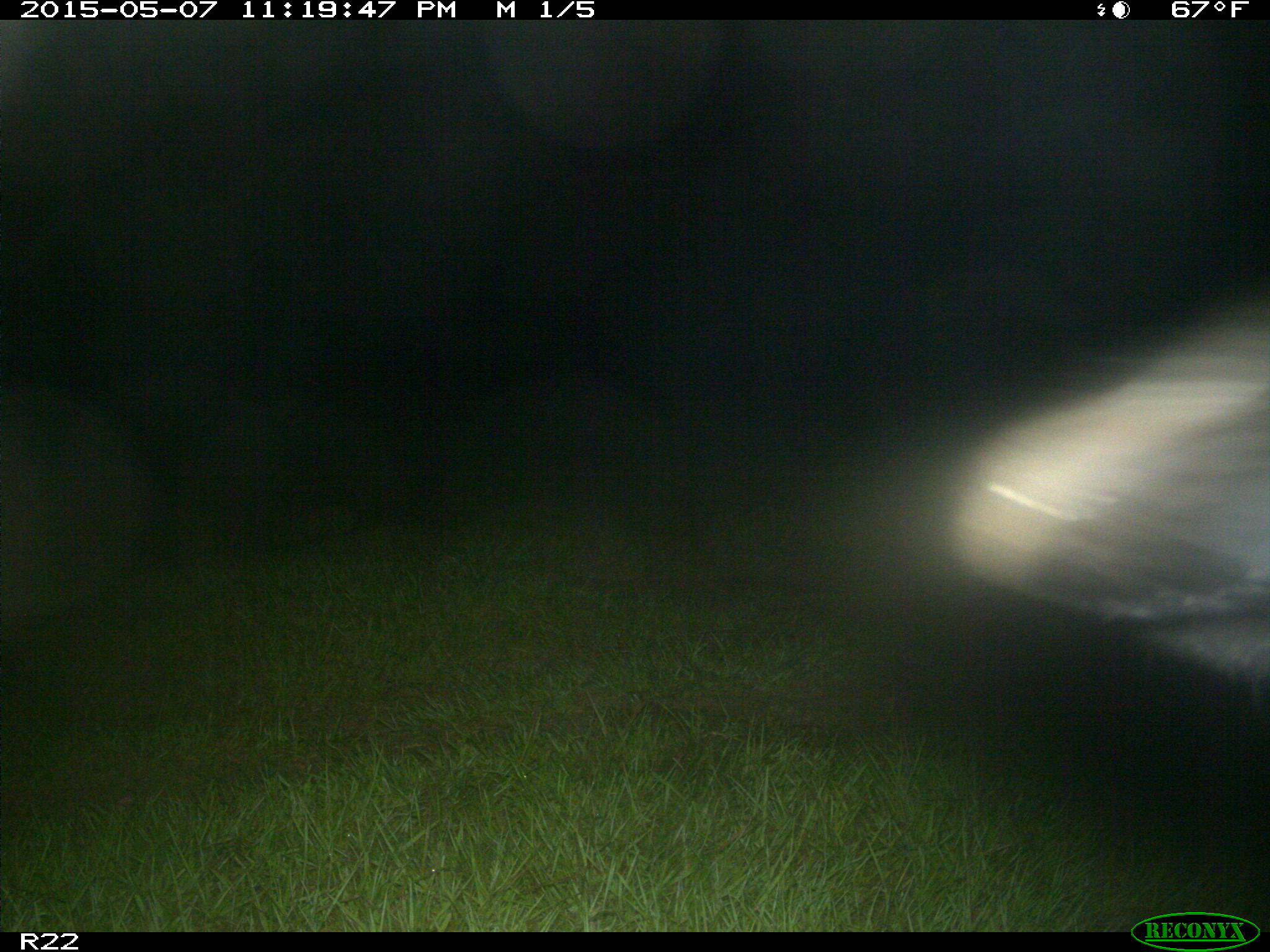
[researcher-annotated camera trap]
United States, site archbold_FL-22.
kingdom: Animalia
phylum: Chordata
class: Mammalia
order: Artiodactyla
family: Bovidae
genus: Bos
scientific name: Bos taurus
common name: domestic cow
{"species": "Bos taurus (domestic cow)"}